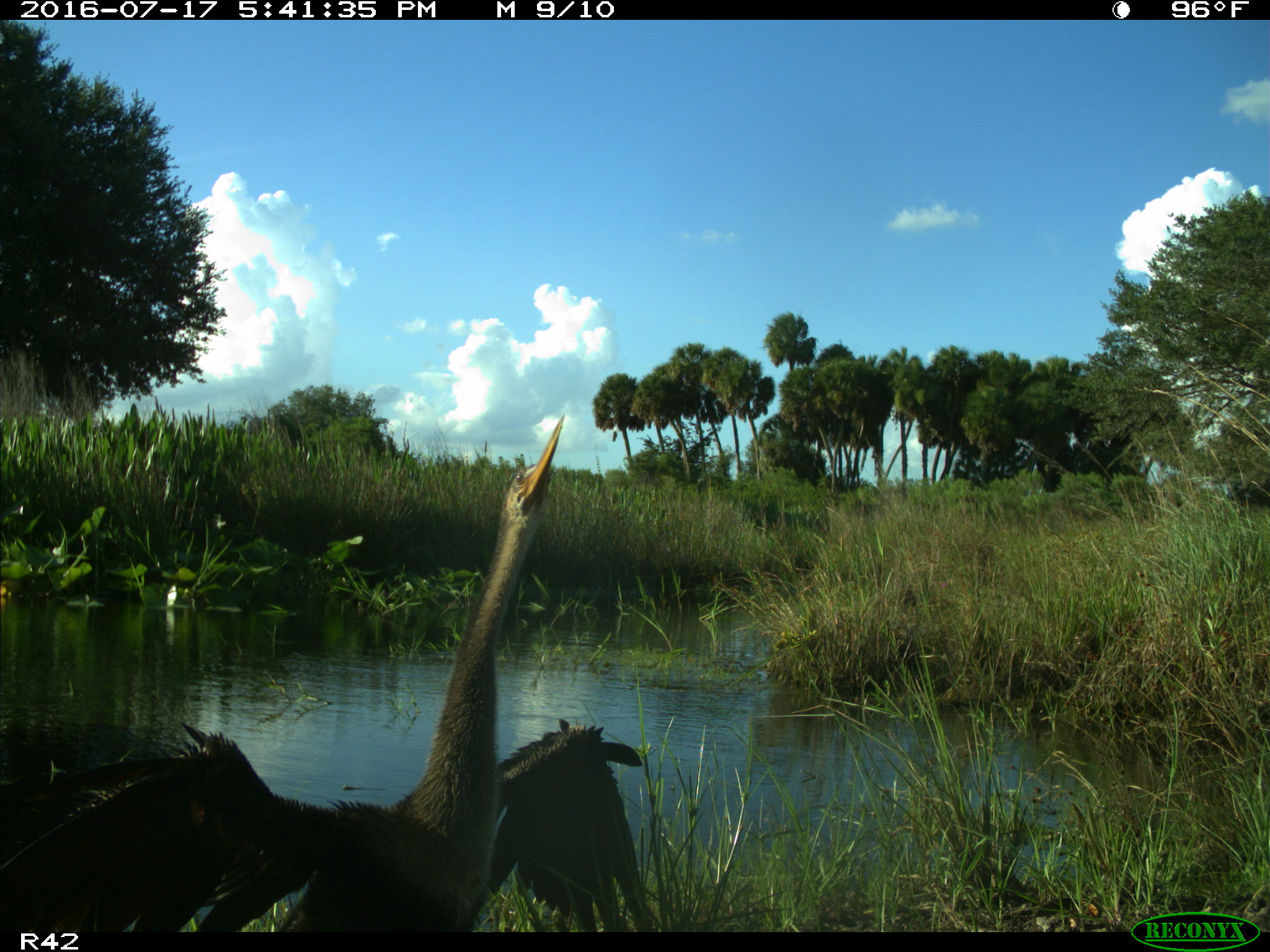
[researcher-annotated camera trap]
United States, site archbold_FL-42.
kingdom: Animalia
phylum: Chordata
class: Aves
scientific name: Aves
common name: birds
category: unidentified bird